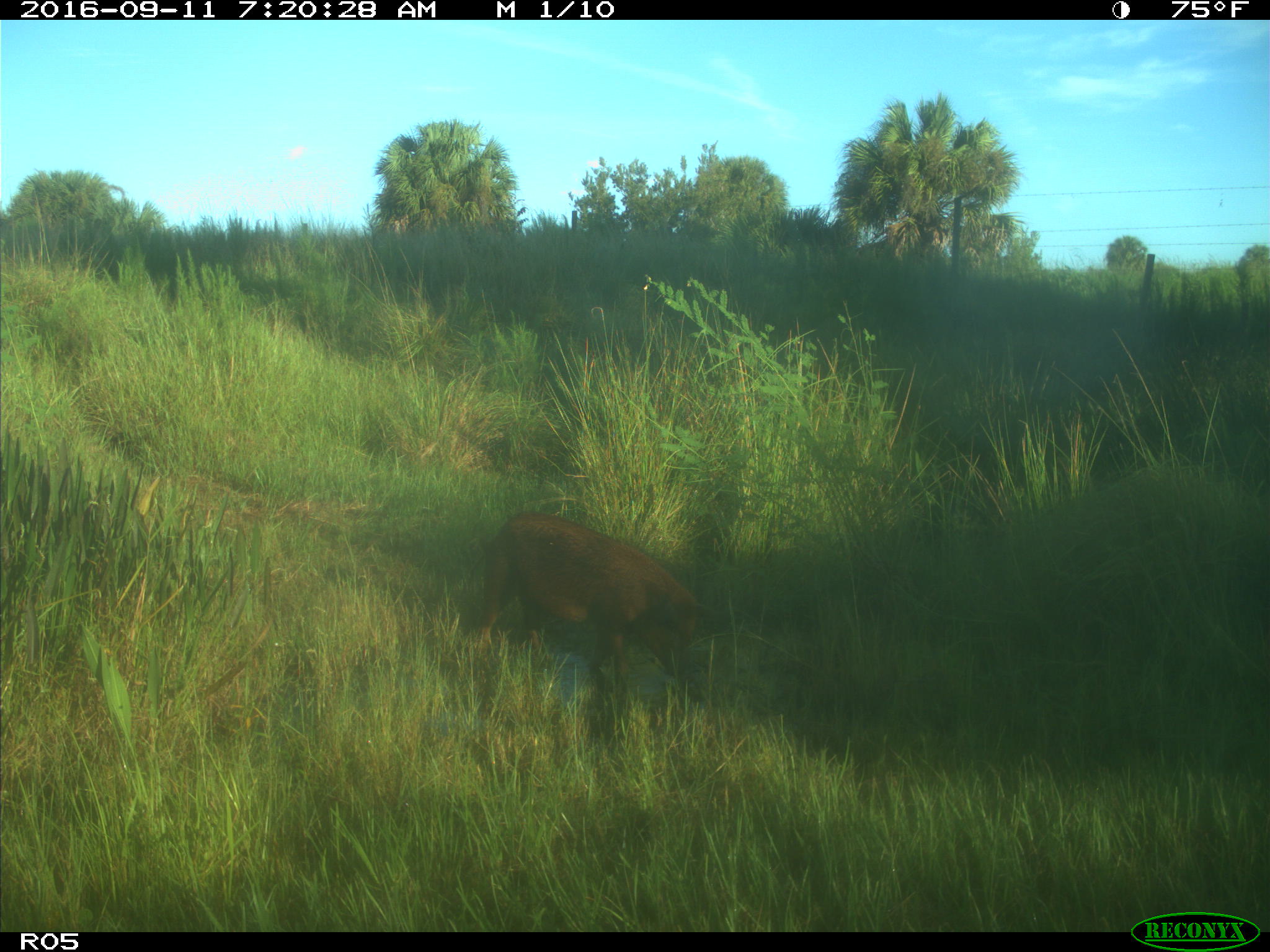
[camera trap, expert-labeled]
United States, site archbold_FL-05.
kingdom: Animalia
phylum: Chordata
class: Mammalia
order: Artiodactyla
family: Suidae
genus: Sus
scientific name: Sus scrofa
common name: wild boar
Sus scrofa (wild boar).